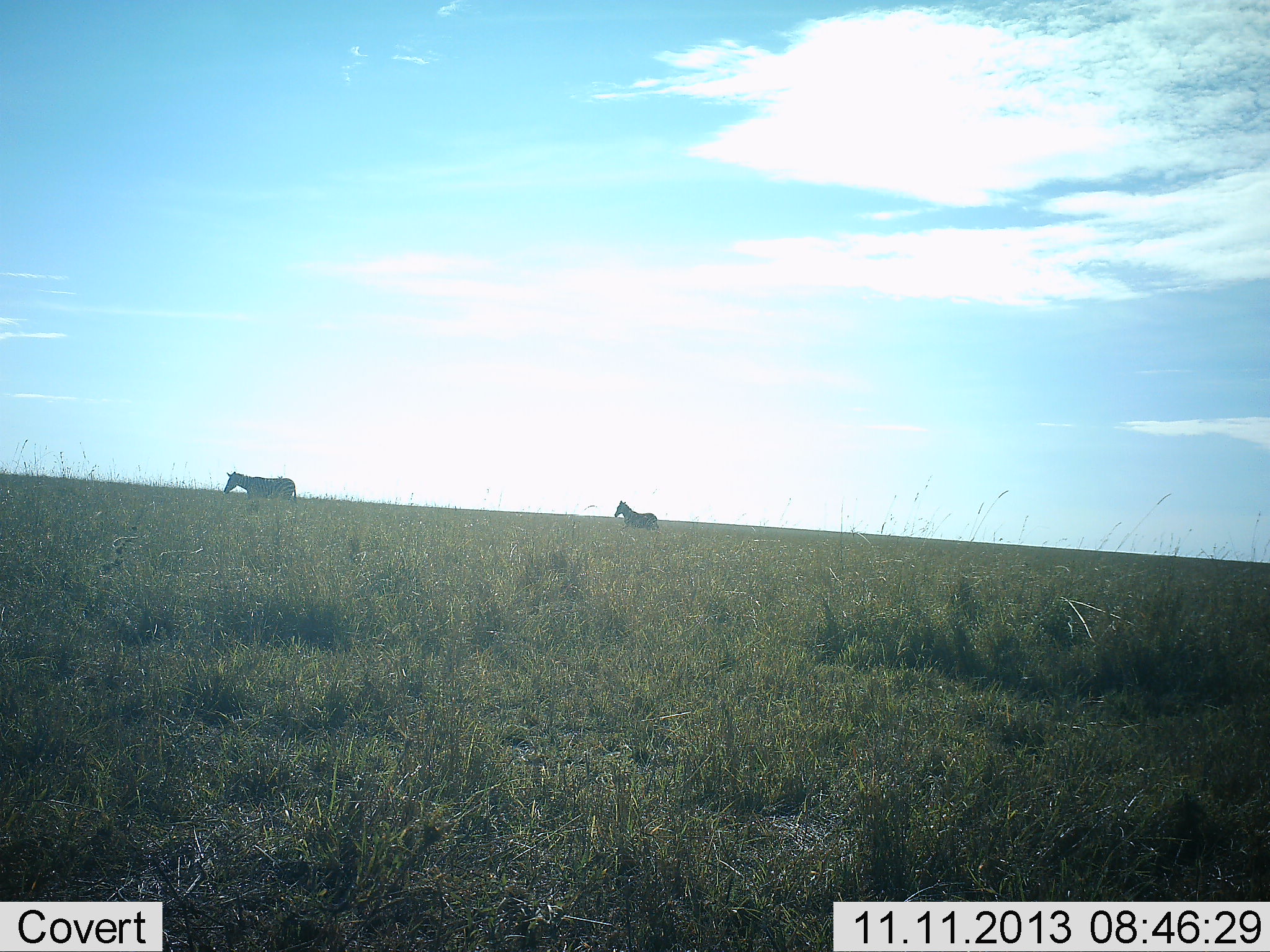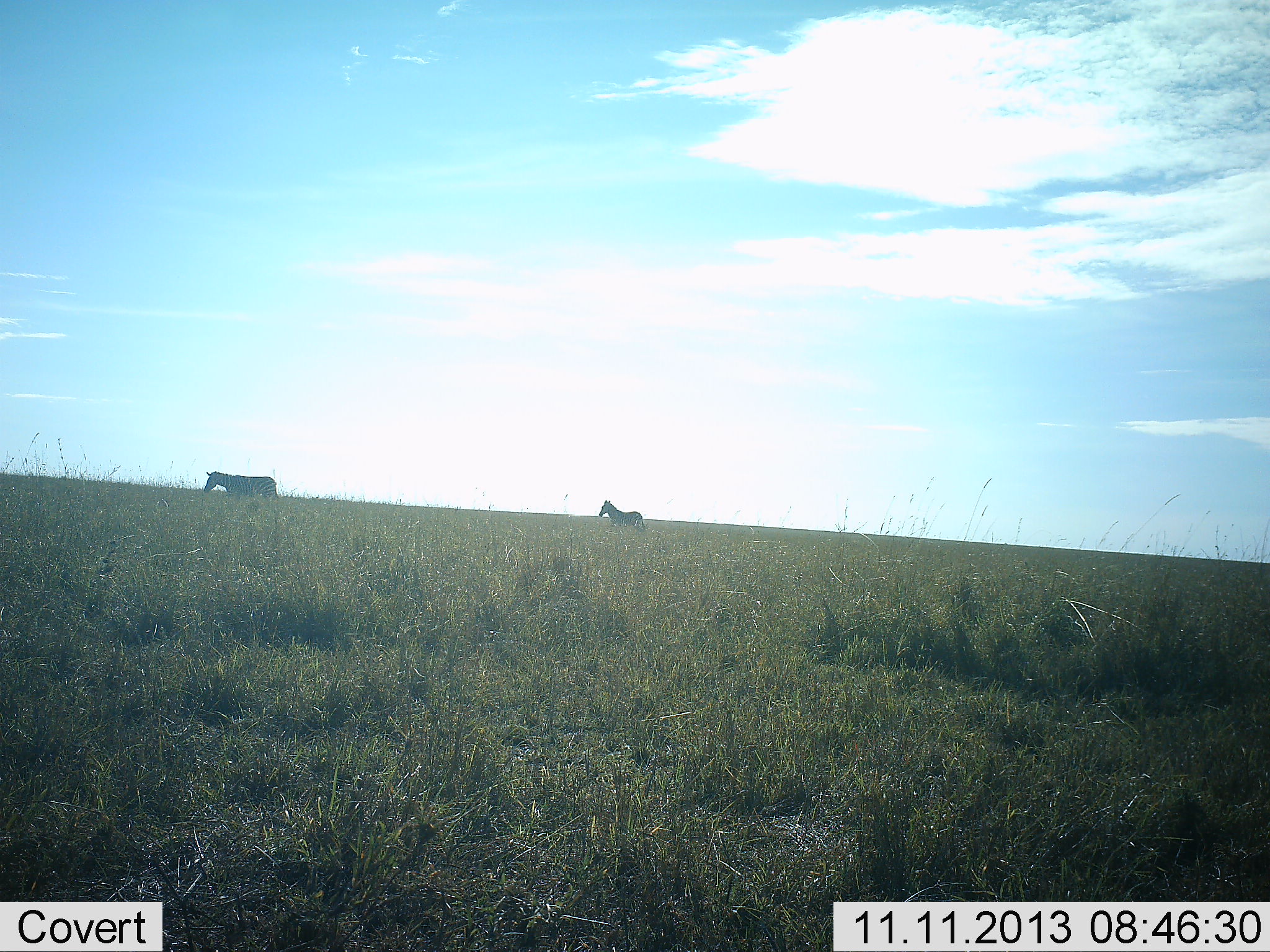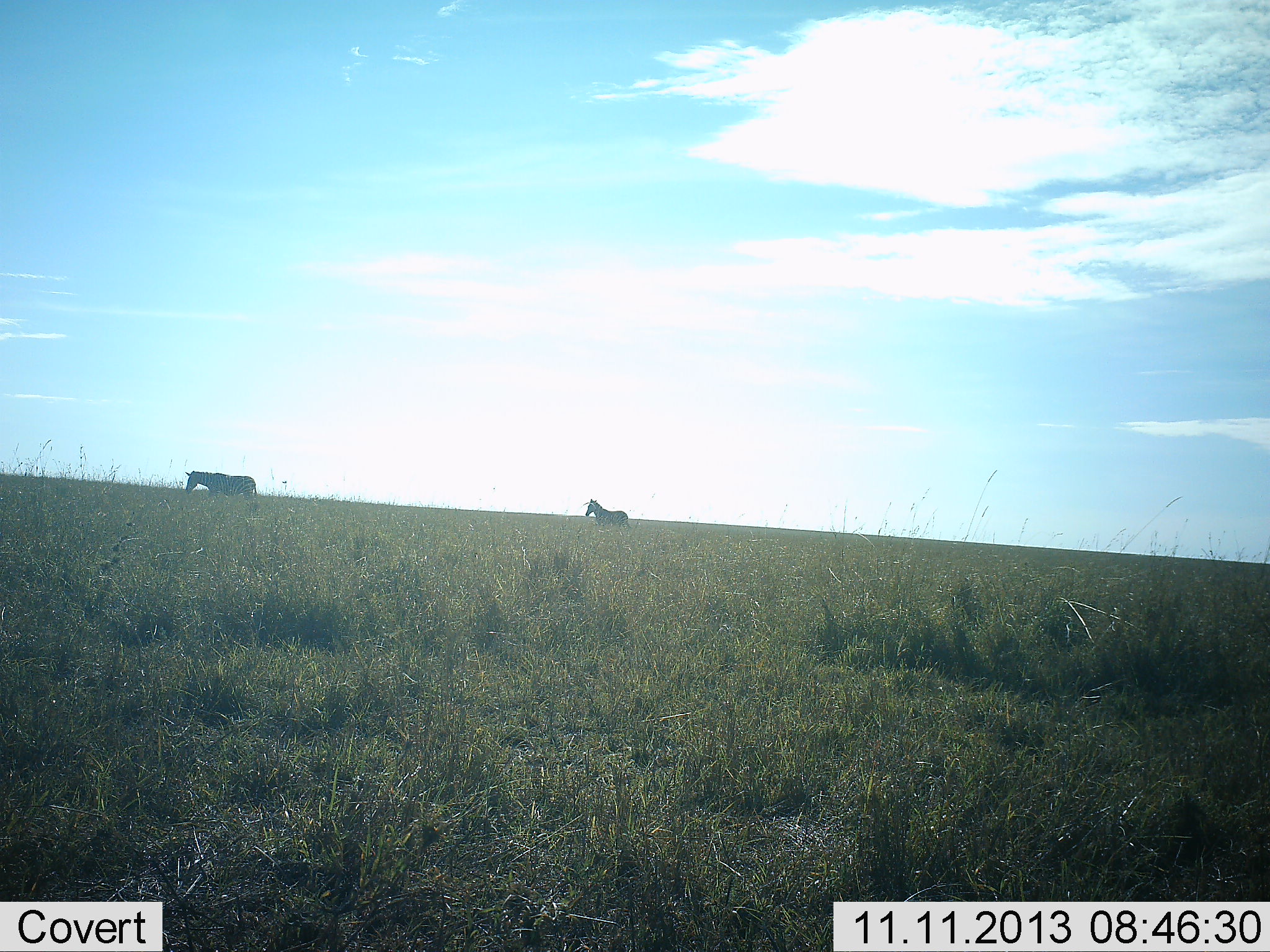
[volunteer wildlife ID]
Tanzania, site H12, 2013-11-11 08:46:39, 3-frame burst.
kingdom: Animalia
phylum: Chordata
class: Mammalia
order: Perissodactyla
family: Equidae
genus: Equus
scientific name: Equus quagga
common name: plains zebra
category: zebra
Zebra (plains zebra) (Equus quagga), count 2. Behavior (volunteer vote fractions): standing 0%, resting 0%, moving 100%, interacting 0%. Young present (vote fraction): 20%. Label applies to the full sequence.